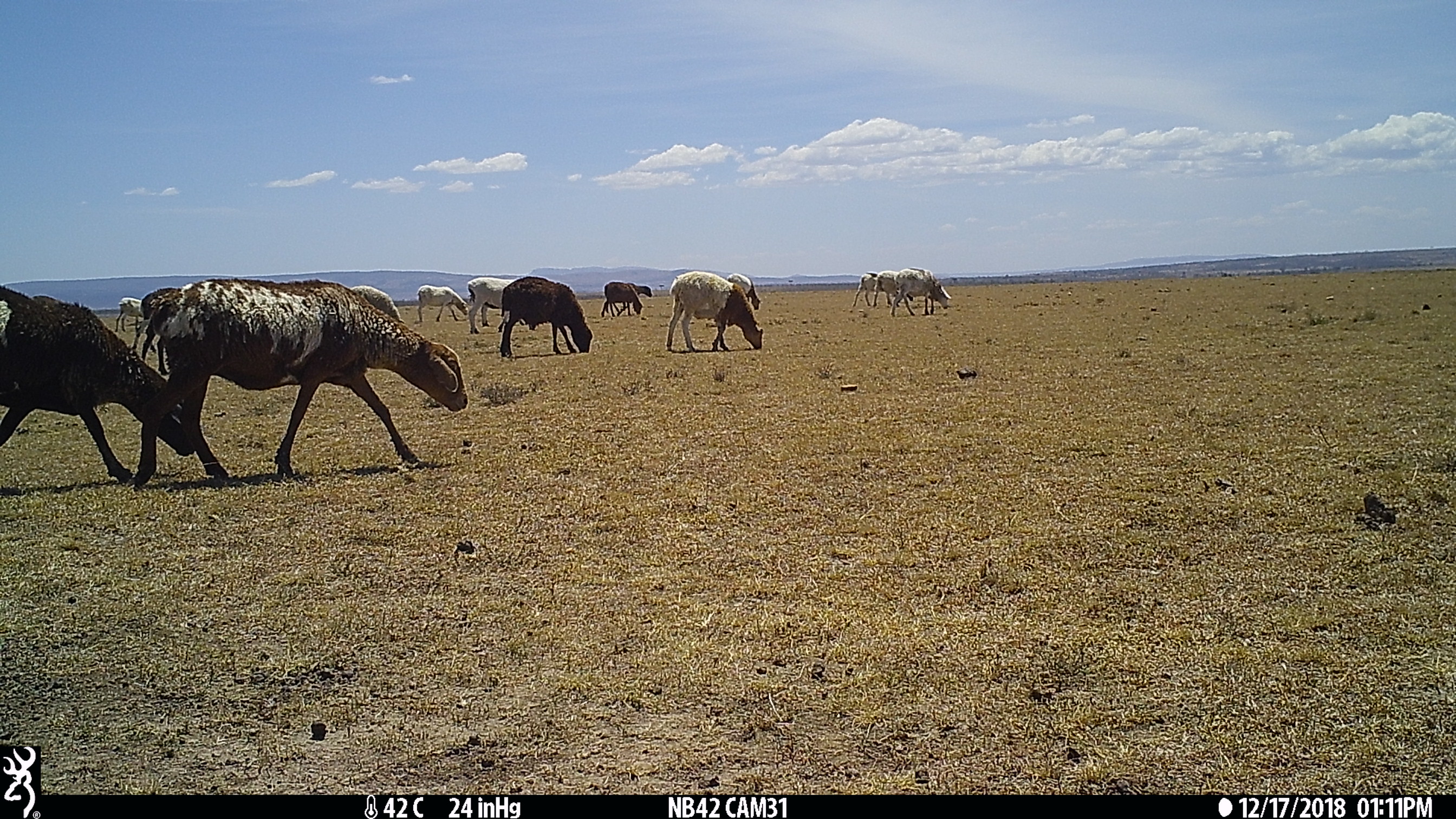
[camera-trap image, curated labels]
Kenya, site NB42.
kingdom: Animalia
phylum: Chordata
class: Mammalia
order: Artiodactyla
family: Bovidae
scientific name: Bovidae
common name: sheep or goat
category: shoat